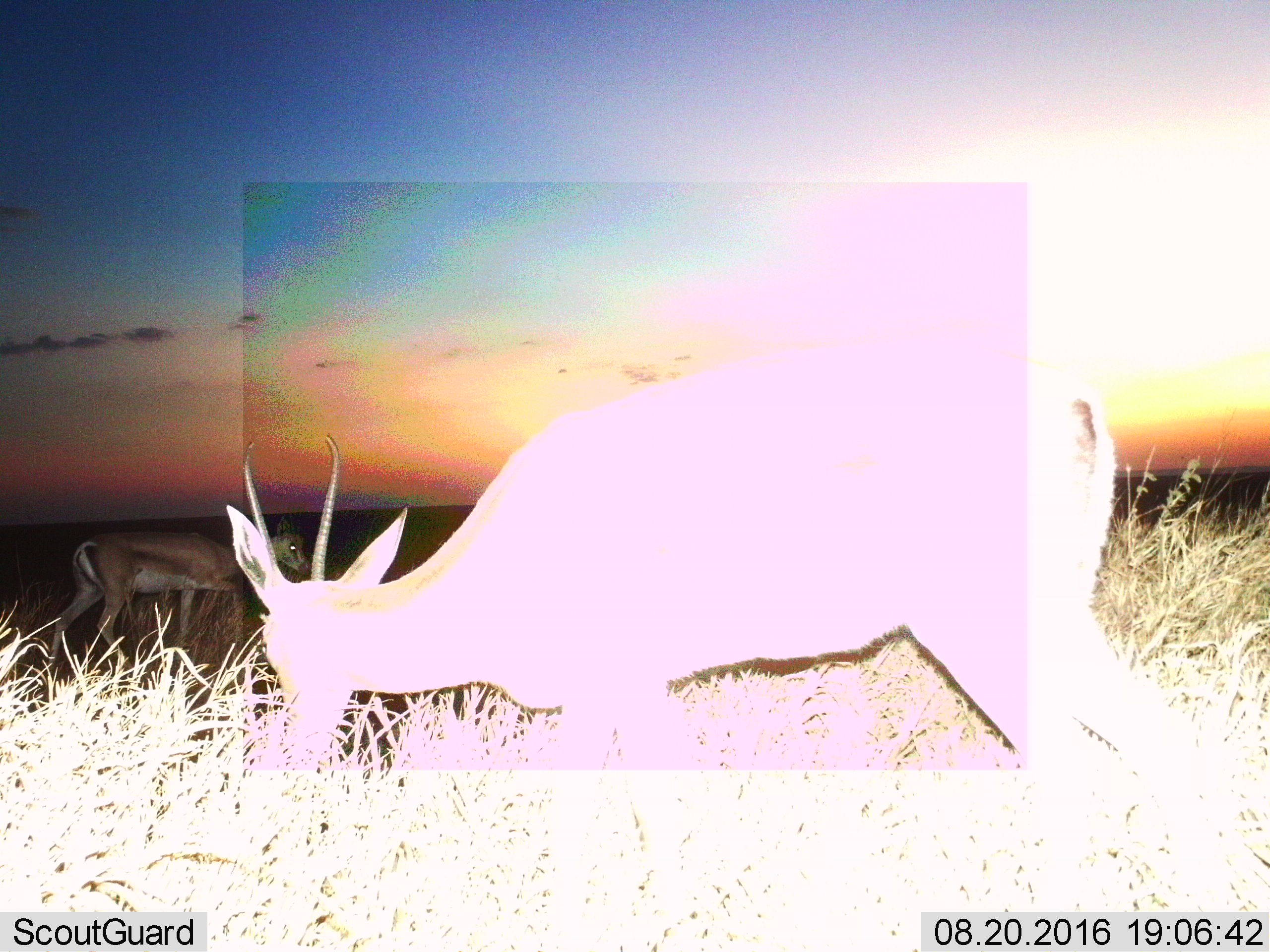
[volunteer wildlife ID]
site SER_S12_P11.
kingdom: Animalia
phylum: Chordata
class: Mammalia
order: Artiodactyla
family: Bovidae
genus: Nanger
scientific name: Nanger granti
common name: grant's gazelle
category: gazellegrants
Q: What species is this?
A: Gazellegrants (grant's gazelle) (Nanger granti).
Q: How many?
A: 2.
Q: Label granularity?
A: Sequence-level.